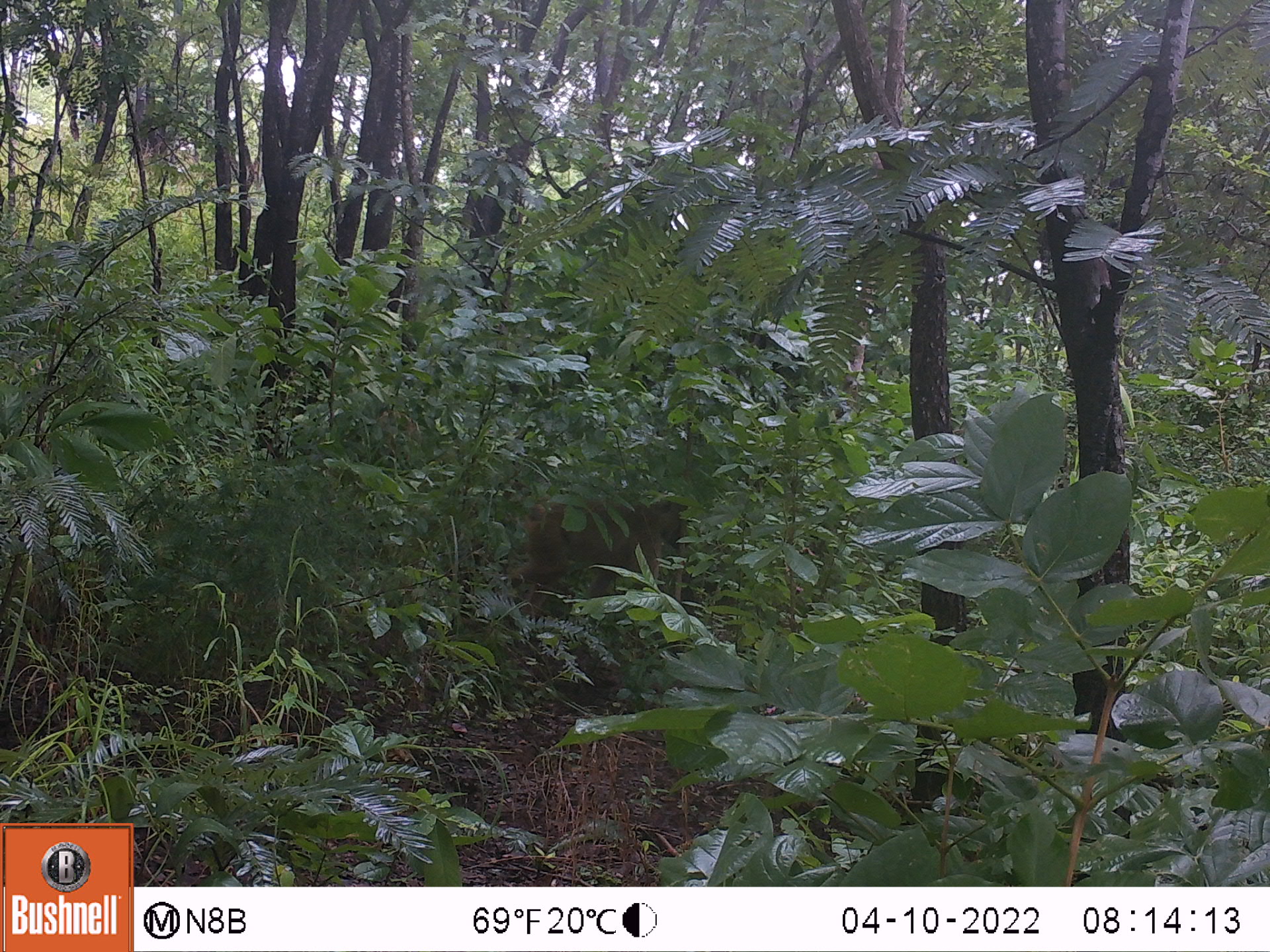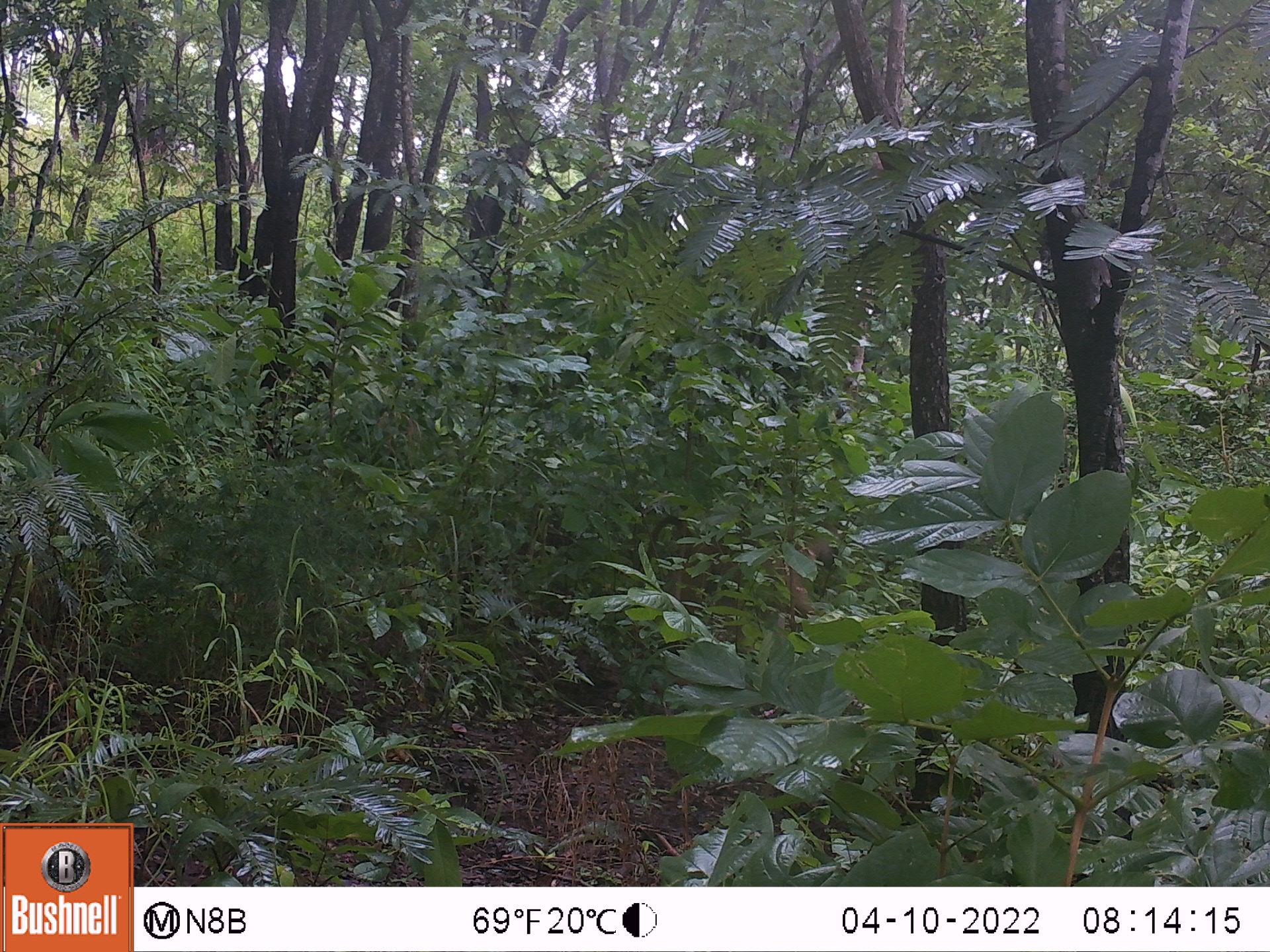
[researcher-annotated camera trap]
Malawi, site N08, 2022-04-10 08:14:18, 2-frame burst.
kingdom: Animalia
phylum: Chordata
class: Mammalia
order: Primates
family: Cercopithecidae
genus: Papio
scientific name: Papio cynocephalus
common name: yellow baboon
Yellow baboon (Papio cynocephalus), count 1.